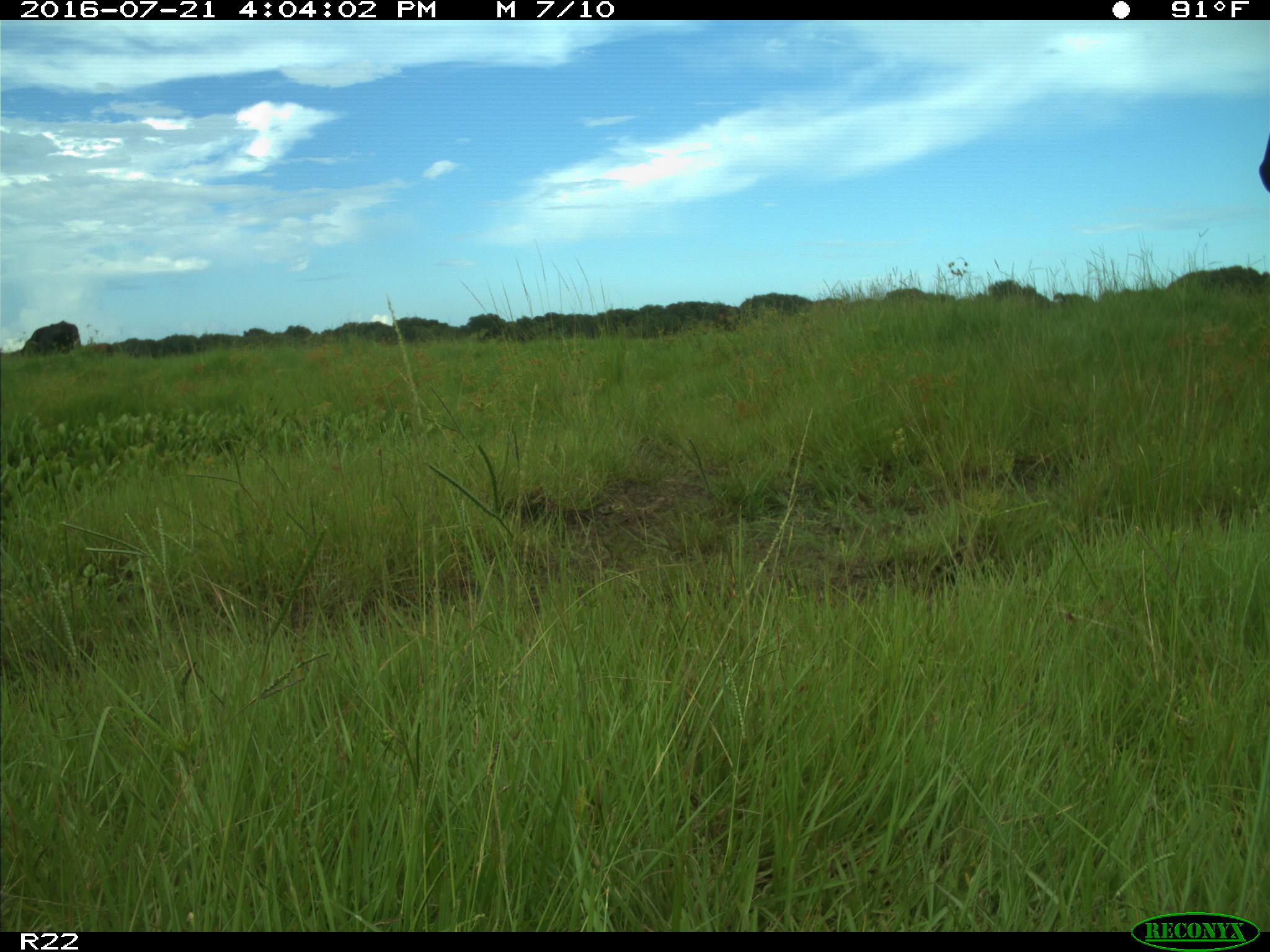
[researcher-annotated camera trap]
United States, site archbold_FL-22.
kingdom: Animalia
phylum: Chordata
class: Mammalia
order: Artiodactyla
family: Bovidae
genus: Bos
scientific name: Bos taurus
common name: domestic cow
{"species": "Bos taurus (domestic cow)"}